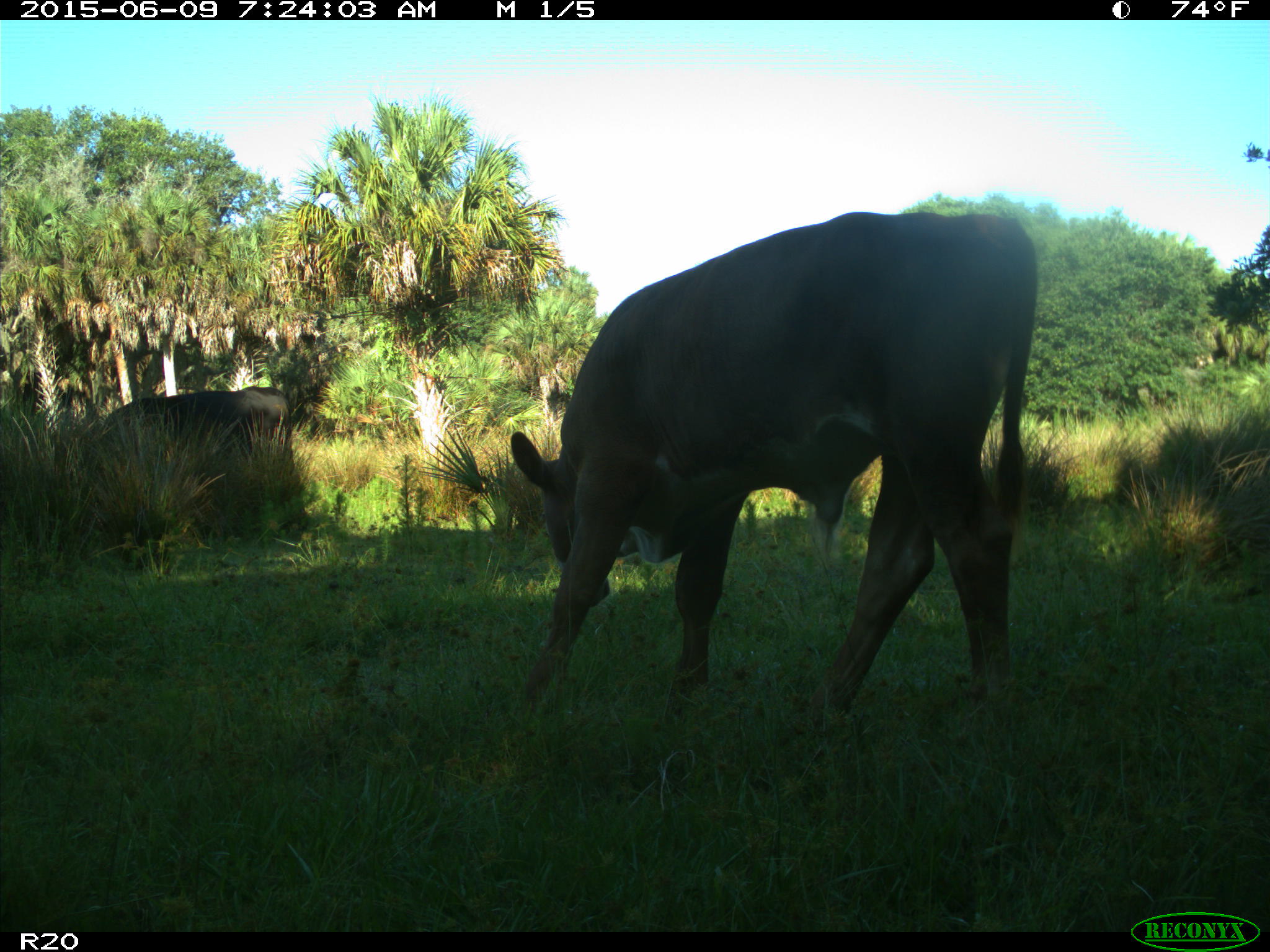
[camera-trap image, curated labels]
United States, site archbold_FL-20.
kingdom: Animalia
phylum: Chordata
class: Mammalia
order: Artiodactyla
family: Bovidae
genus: Bos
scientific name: Bos taurus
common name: domestic cow